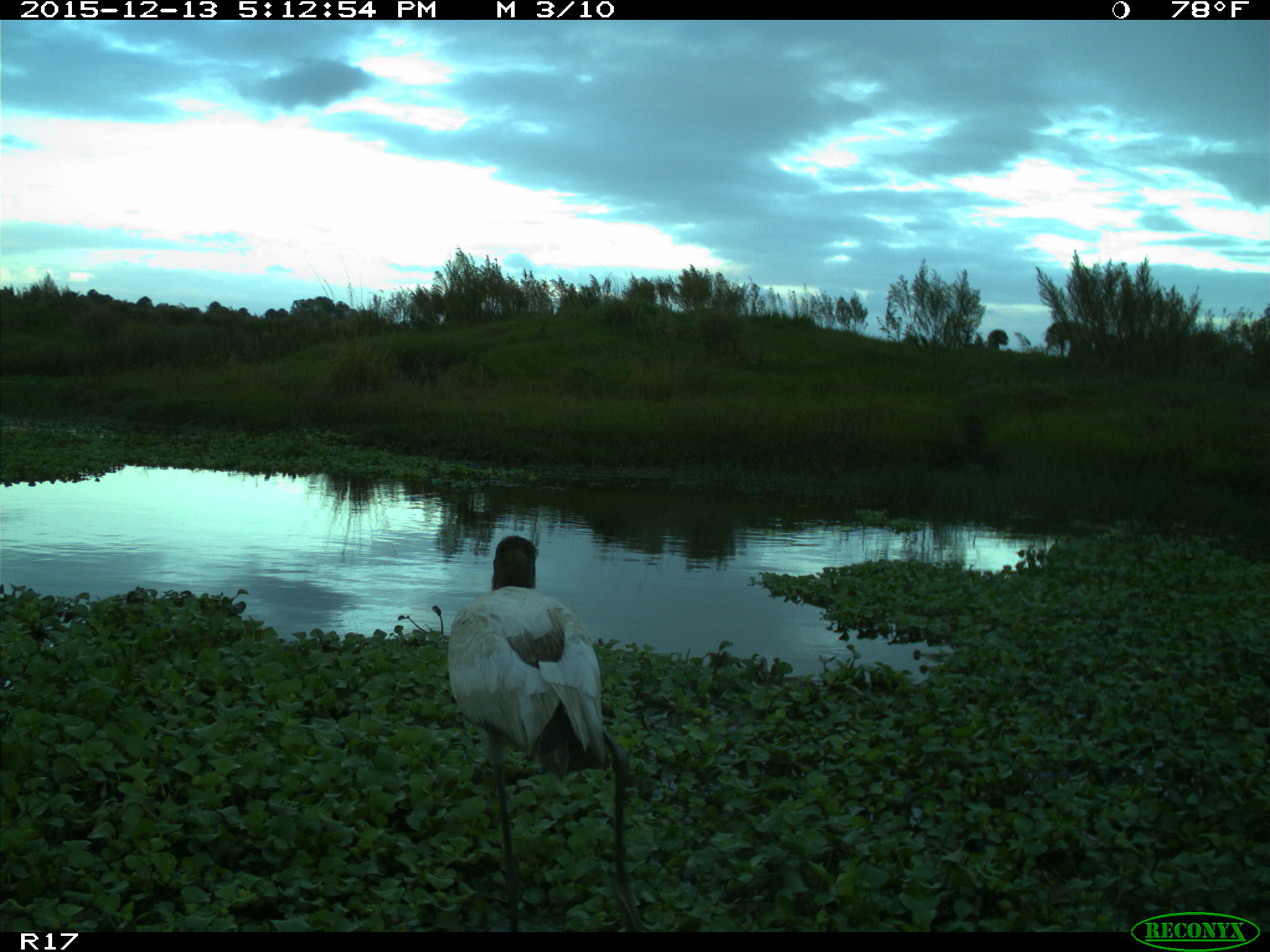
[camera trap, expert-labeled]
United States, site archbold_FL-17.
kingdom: Animalia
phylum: Chordata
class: Aves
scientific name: Aves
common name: birds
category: unidentified bird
Unidentified bird (birds) (Aves).